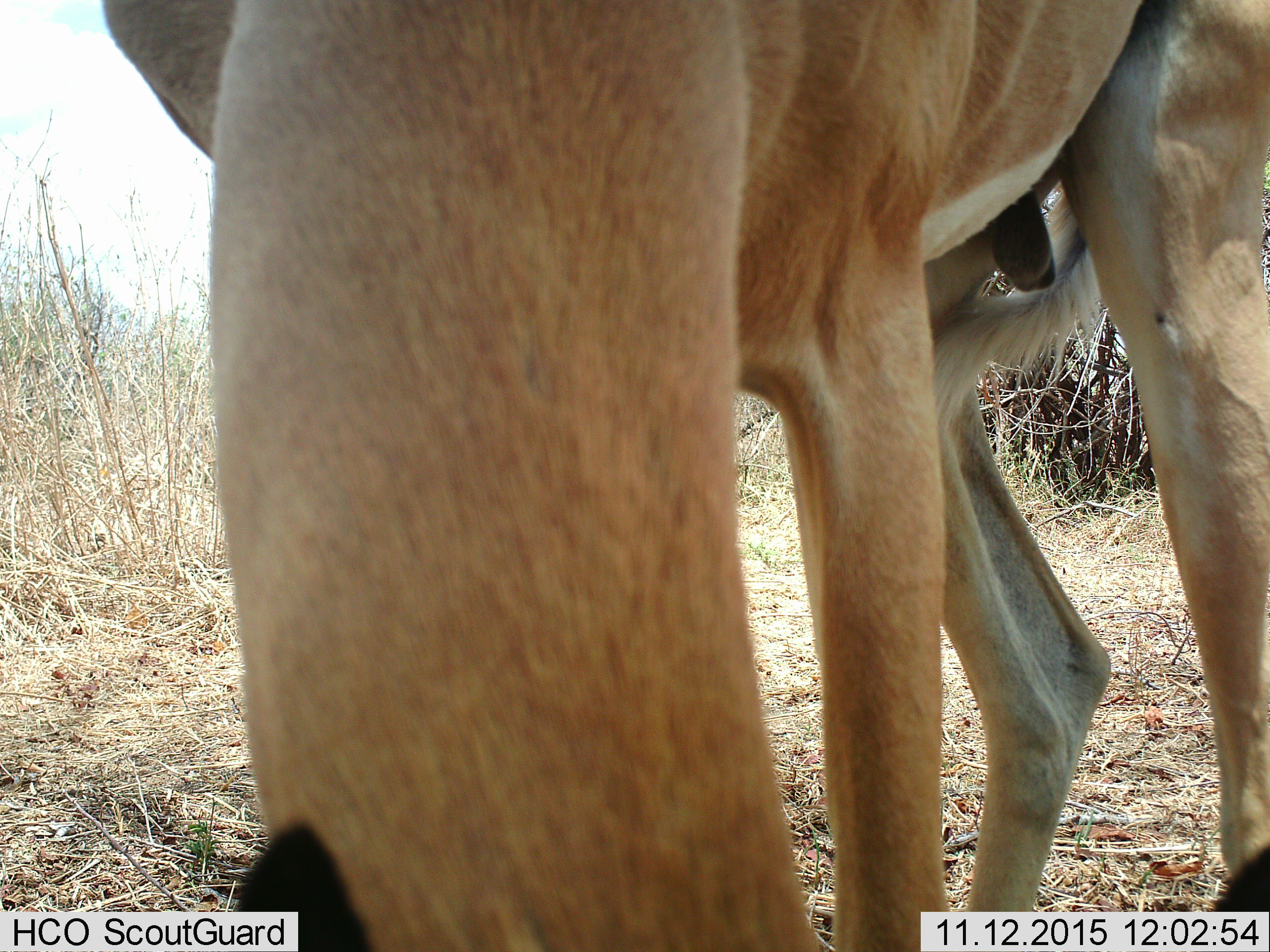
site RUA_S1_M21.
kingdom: Animalia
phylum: Chordata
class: Mammalia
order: Artiodactyla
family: Bovidae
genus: Aepyceros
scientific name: Aepyceros melampus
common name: impala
Impala (Aepyceros melampus), count 1. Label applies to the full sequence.